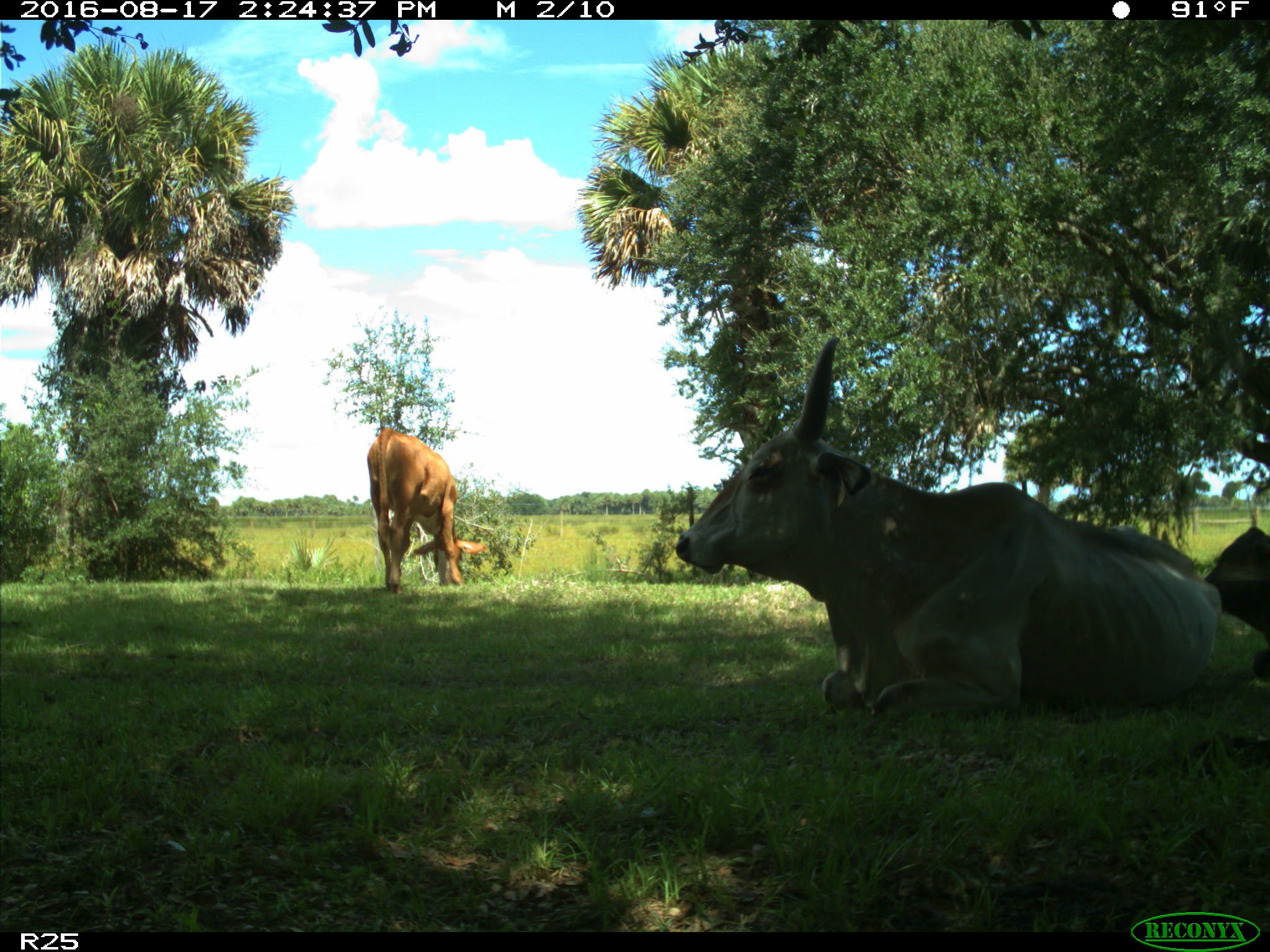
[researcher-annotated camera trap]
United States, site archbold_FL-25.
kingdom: Animalia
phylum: Chordata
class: Mammalia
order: Artiodactyla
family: Bovidae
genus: Bos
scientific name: Bos taurus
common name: domestic cow